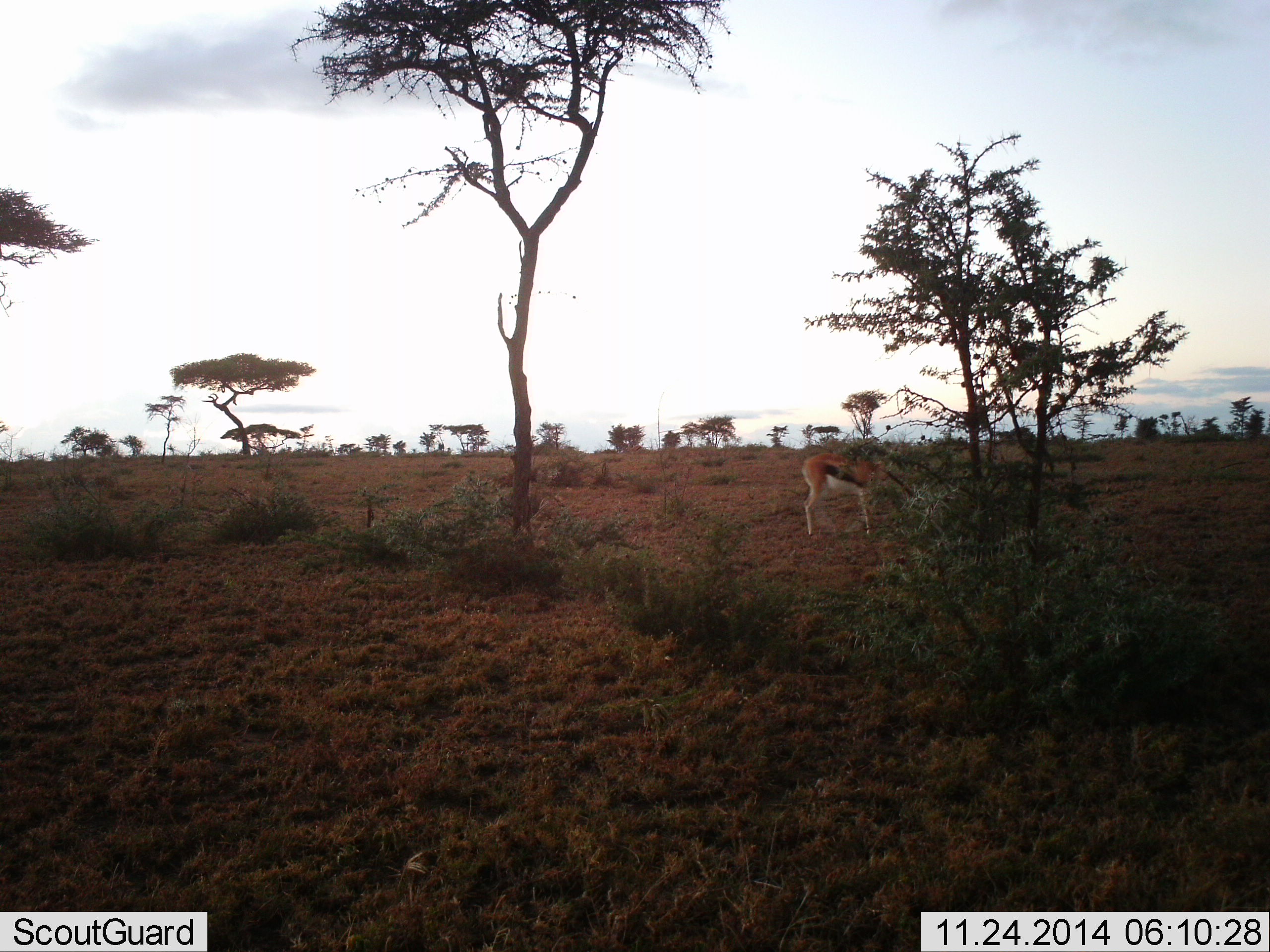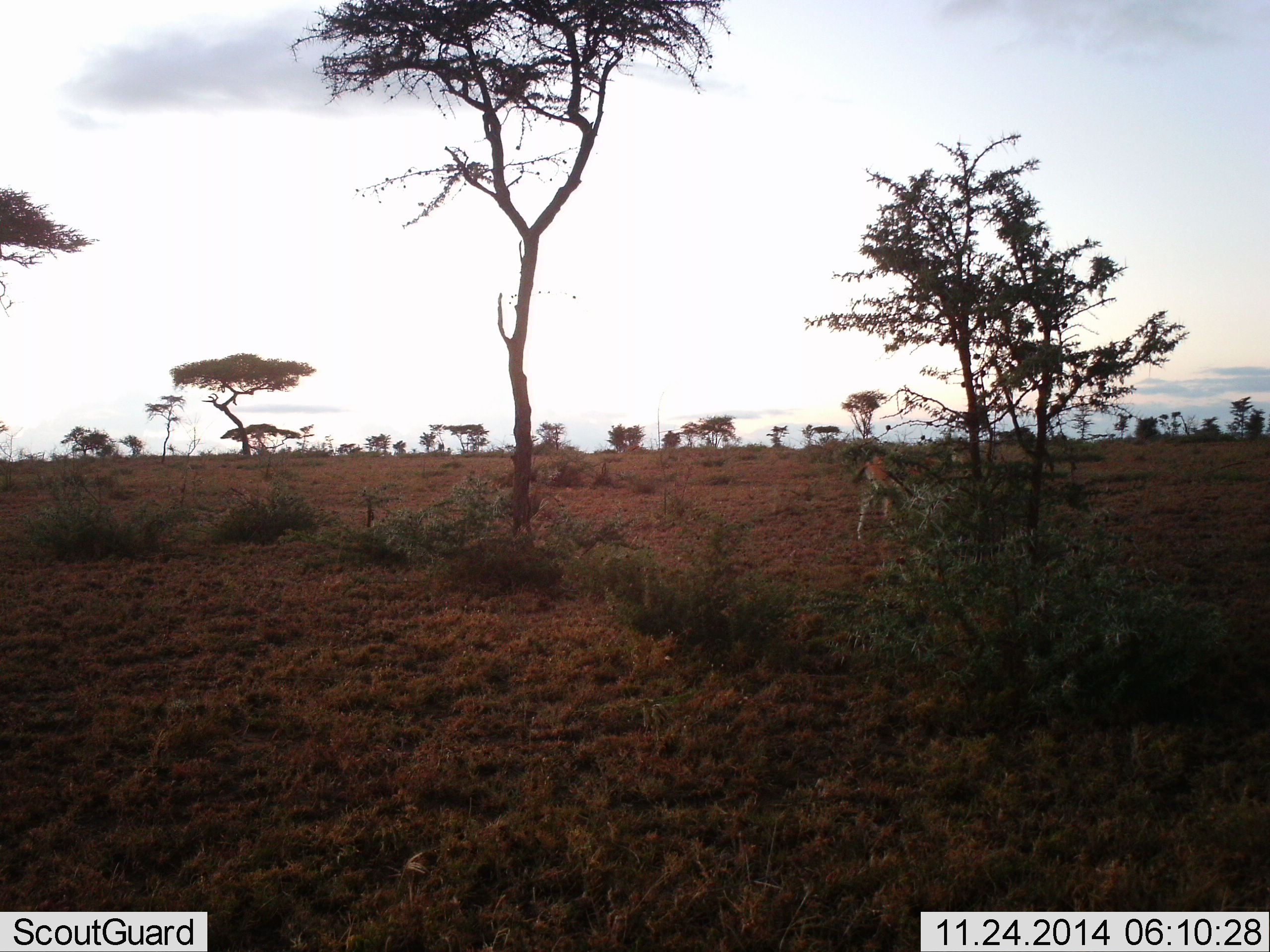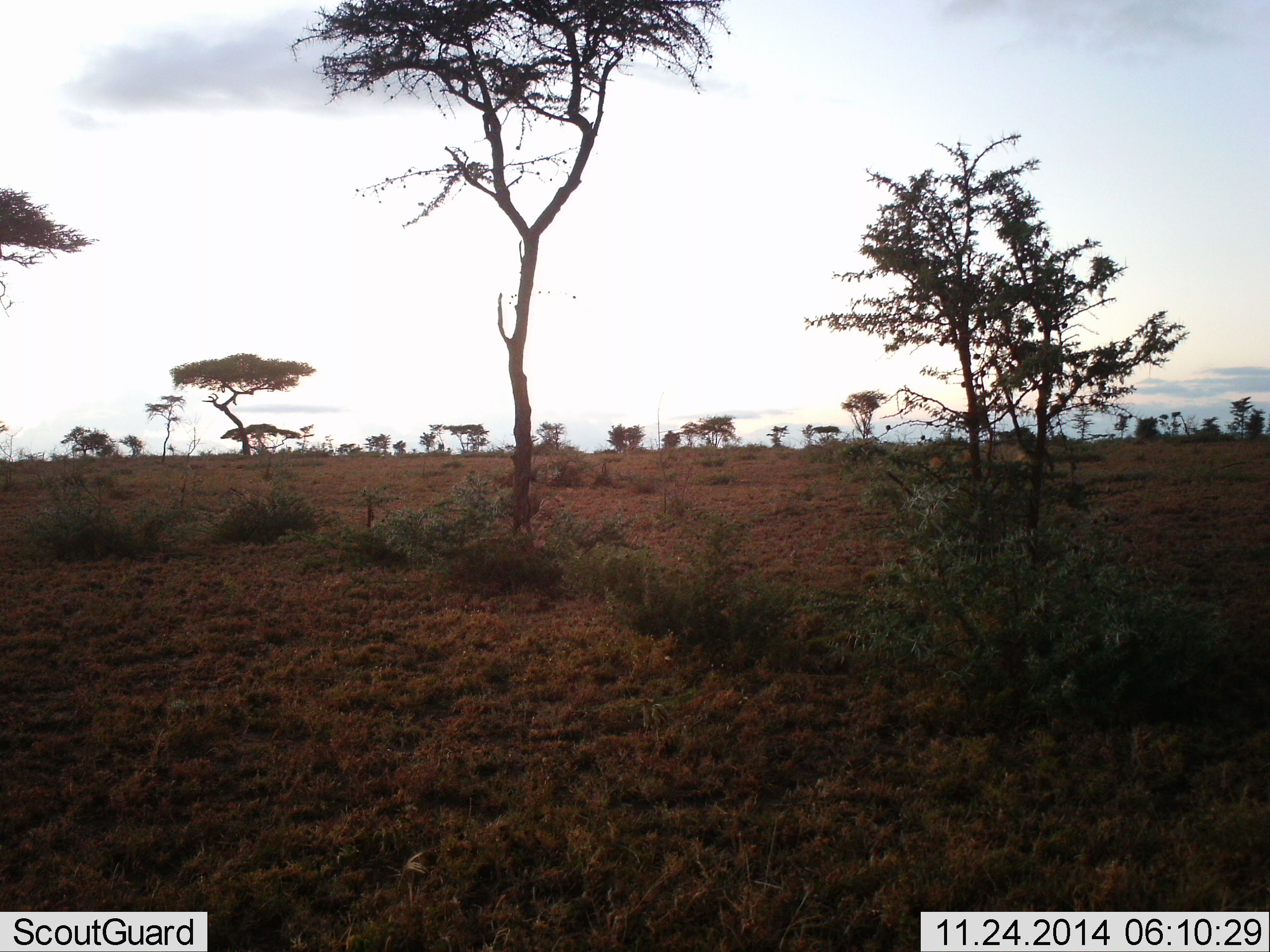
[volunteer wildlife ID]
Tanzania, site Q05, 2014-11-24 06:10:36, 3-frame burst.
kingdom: Animalia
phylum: Chordata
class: Mammalia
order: Artiodactyla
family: Bovidae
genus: Eudorcas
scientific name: Eudorcas thomsonii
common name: thomson's gazelle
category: gazellethomsons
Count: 1.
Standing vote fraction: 0%.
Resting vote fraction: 0%.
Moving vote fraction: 90%.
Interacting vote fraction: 0%.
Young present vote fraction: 0%.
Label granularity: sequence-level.